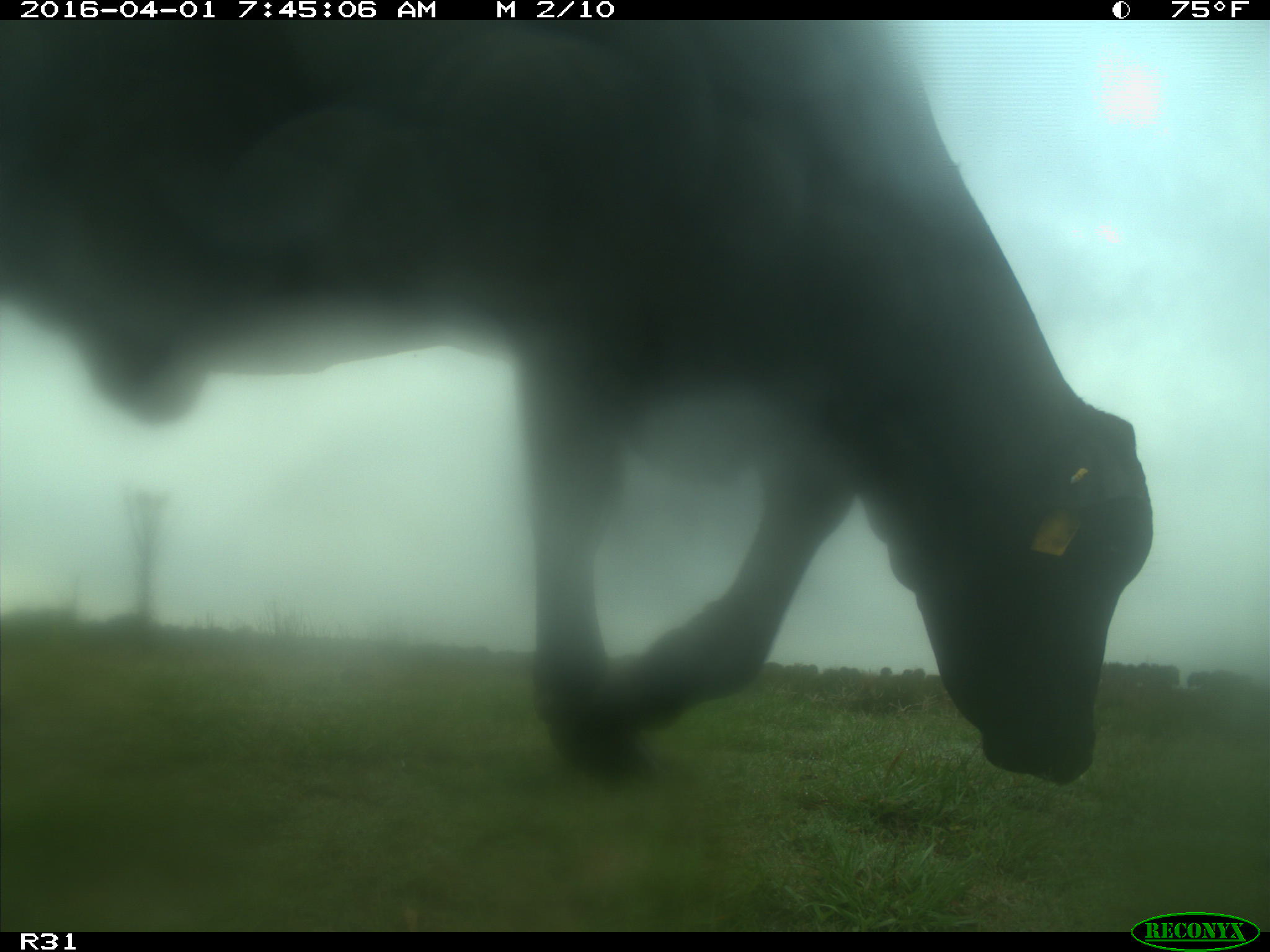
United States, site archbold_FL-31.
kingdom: Animalia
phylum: Chordata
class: Mammalia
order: Artiodactyla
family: Bovidae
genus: Bos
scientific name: Bos taurus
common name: domestic cow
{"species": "Bos taurus (domestic cow)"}